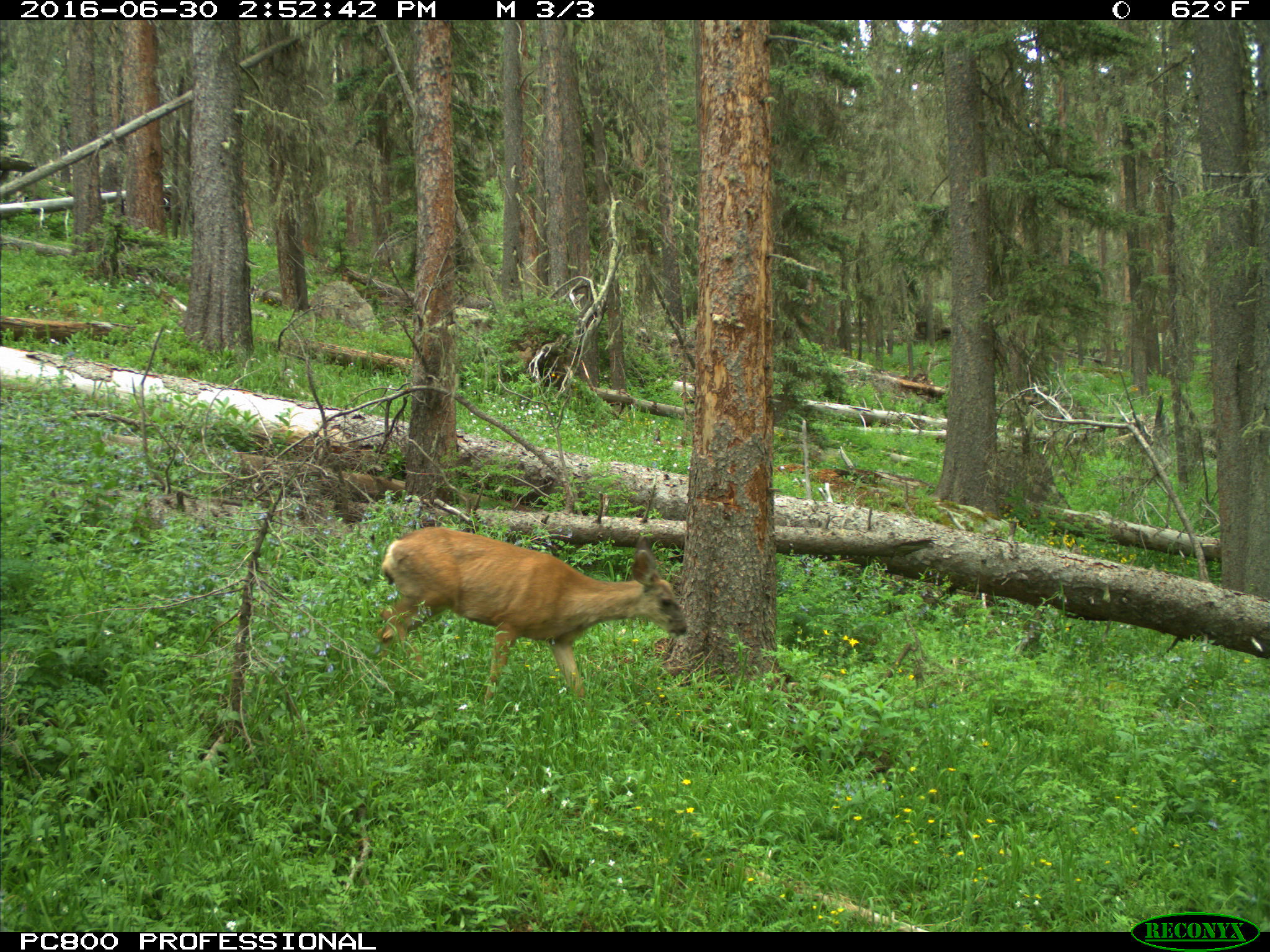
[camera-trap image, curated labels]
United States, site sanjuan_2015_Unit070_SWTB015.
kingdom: Animalia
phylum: Chordata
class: Mammalia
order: Artiodactyla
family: Cervidae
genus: Odocoileus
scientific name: Odocoileus hemionus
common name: mule deer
Odocoileus hemionus (mule deer).